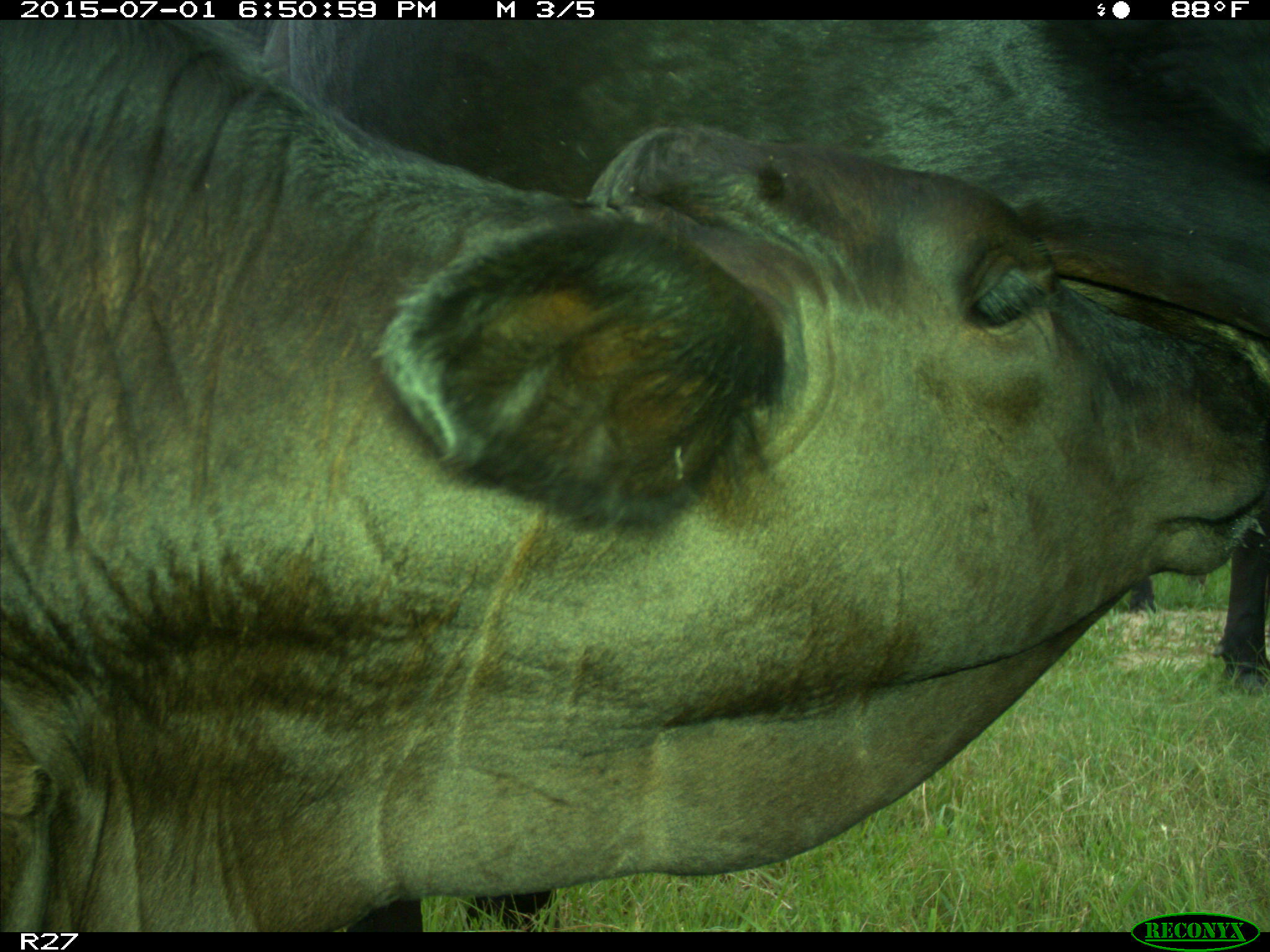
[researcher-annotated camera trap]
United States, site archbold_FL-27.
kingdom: Animalia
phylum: Chordata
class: Mammalia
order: Artiodactyla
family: Bovidae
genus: Bos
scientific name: Bos taurus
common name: domestic cow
Bos taurus (domestic cow).